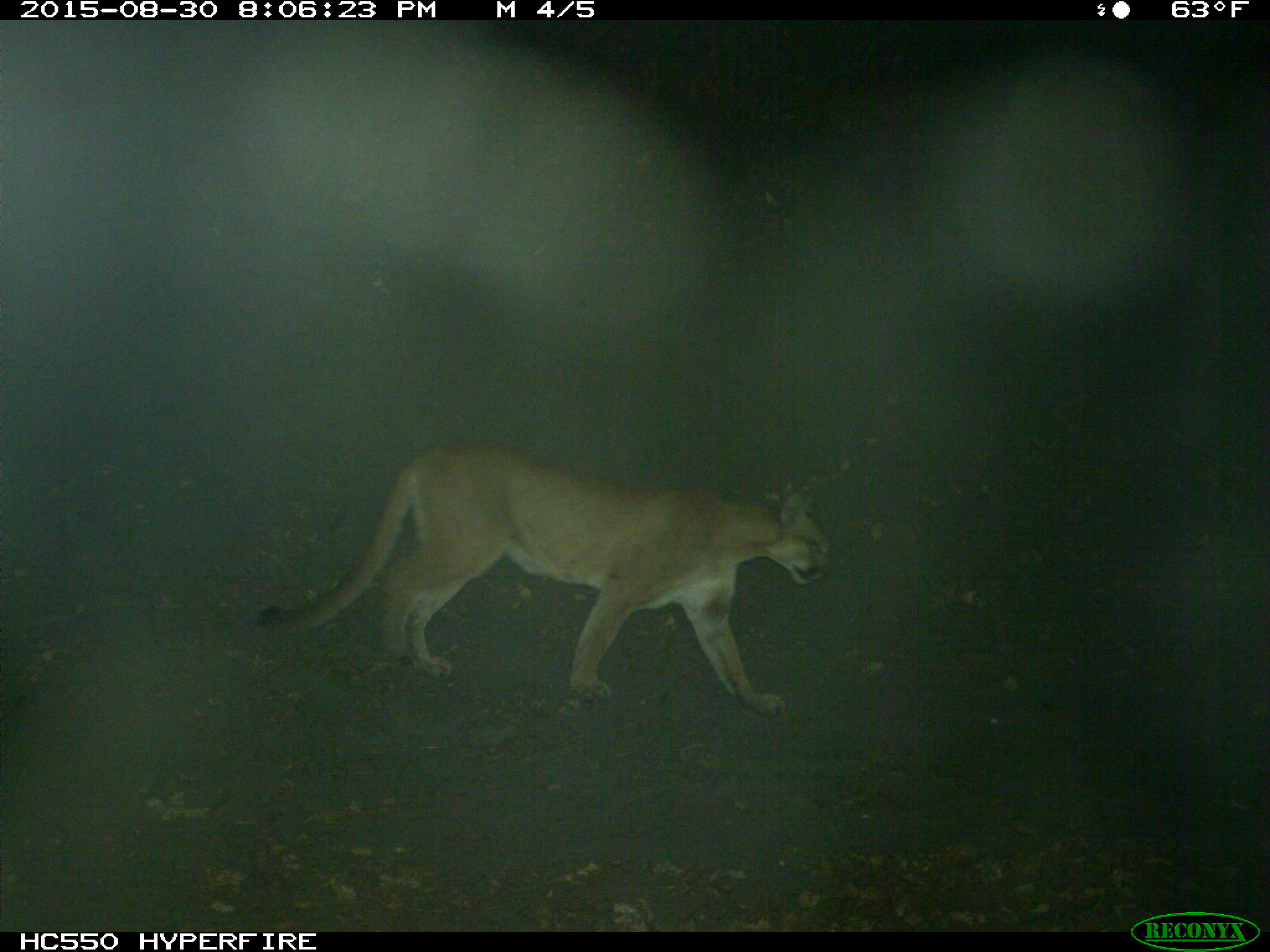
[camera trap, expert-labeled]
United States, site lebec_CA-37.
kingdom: Animalia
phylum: Chordata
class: Mammalia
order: Carnivora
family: Felidae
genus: Puma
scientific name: Puma concolor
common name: mountain lion